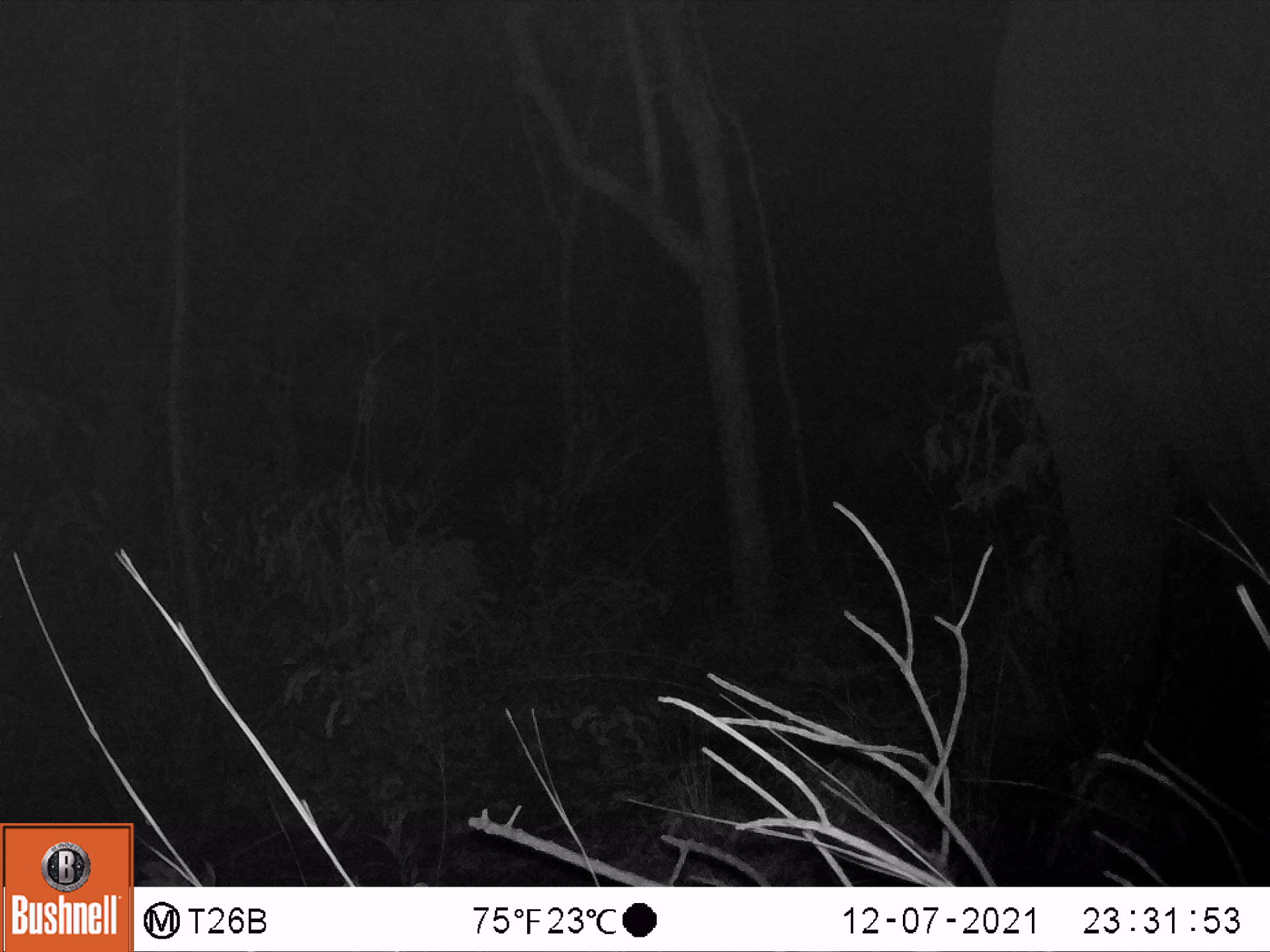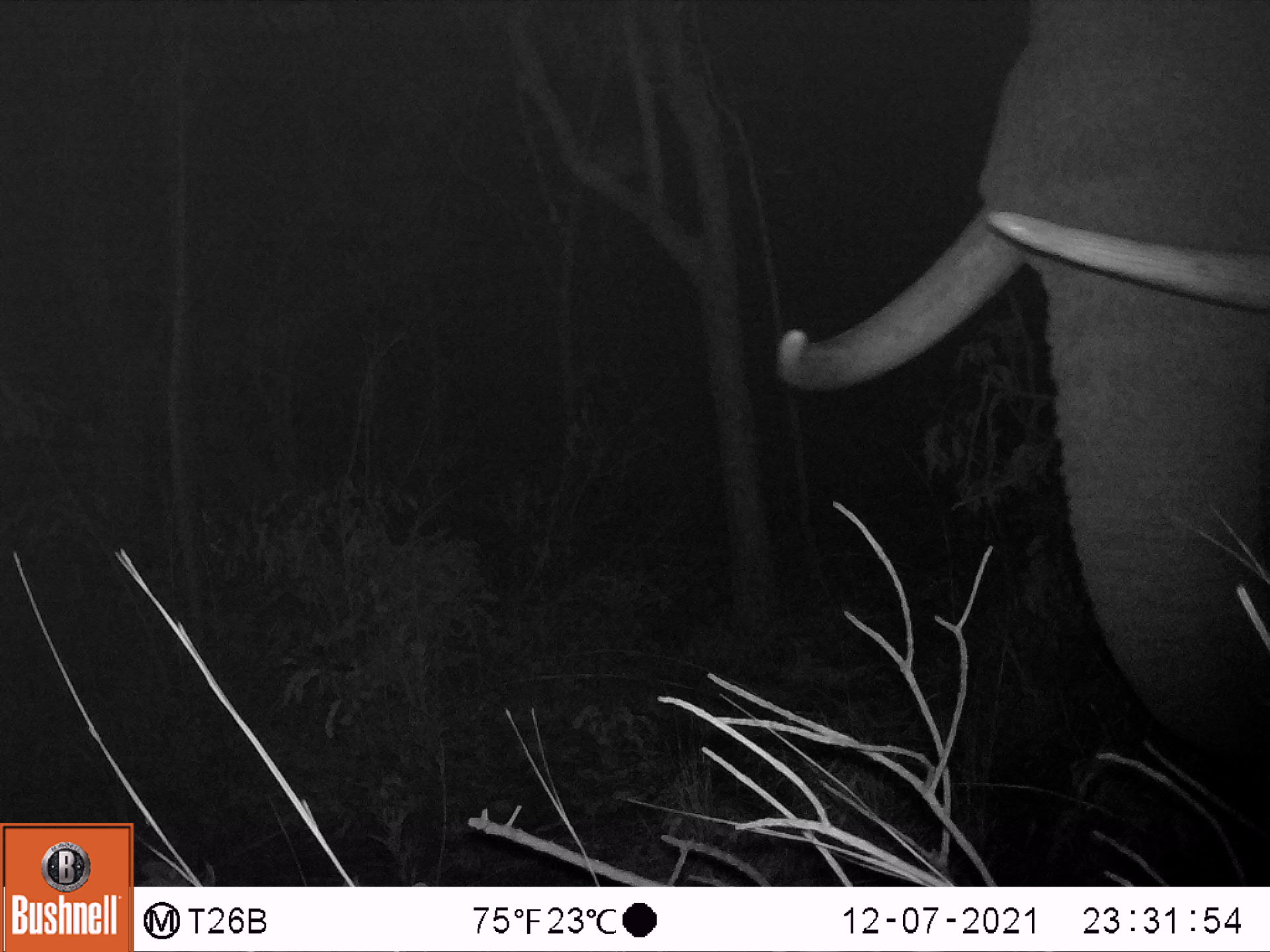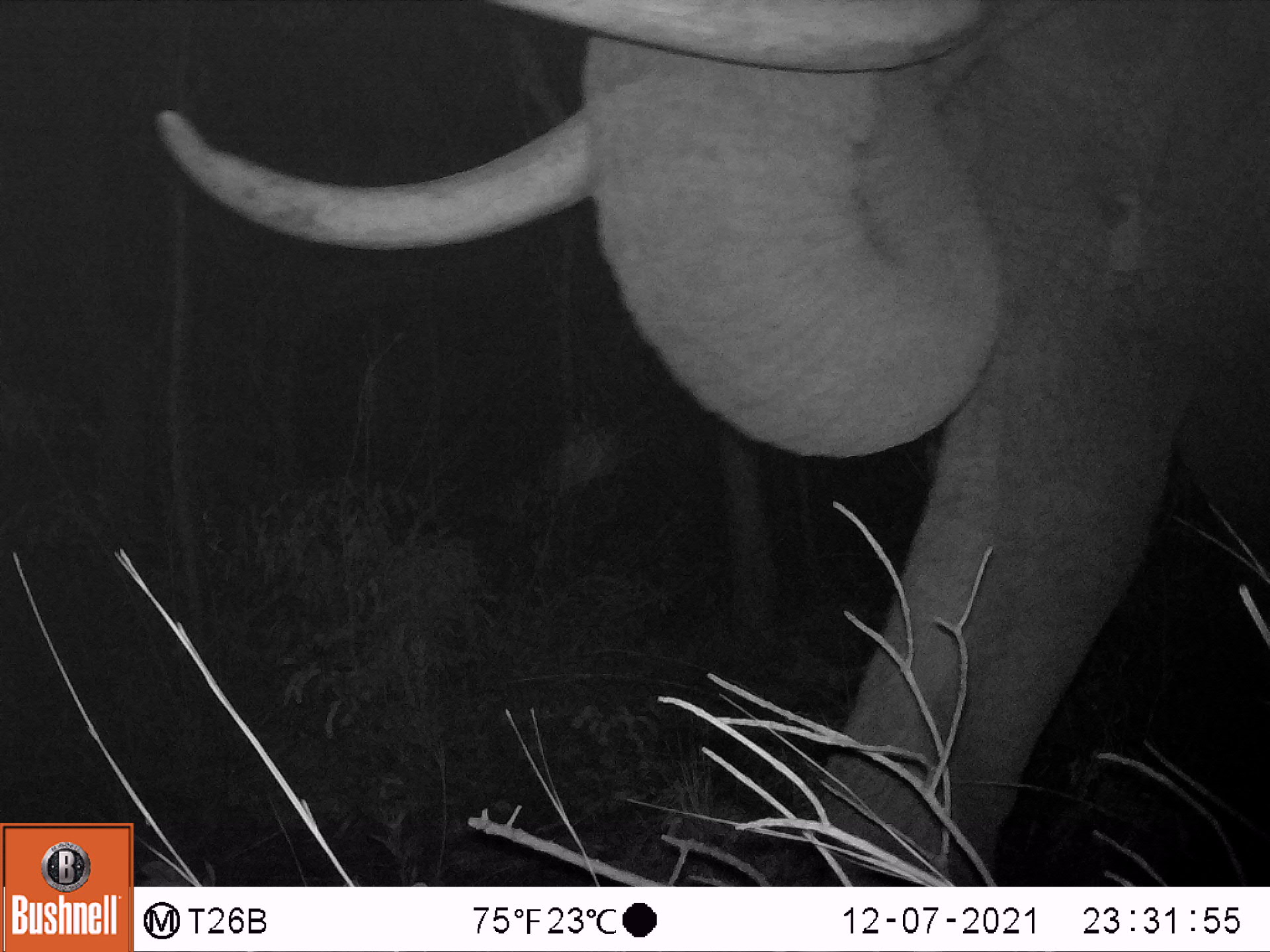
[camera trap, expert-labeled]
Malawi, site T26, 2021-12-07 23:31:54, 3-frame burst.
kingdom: Animalia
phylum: Chordata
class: Mammalia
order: Proboscidea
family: Elephantidae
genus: Loxodonta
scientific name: Loxodonta africana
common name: african savanna elephant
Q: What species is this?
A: African savanna elephant (Loxodonta africana).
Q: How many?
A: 1.